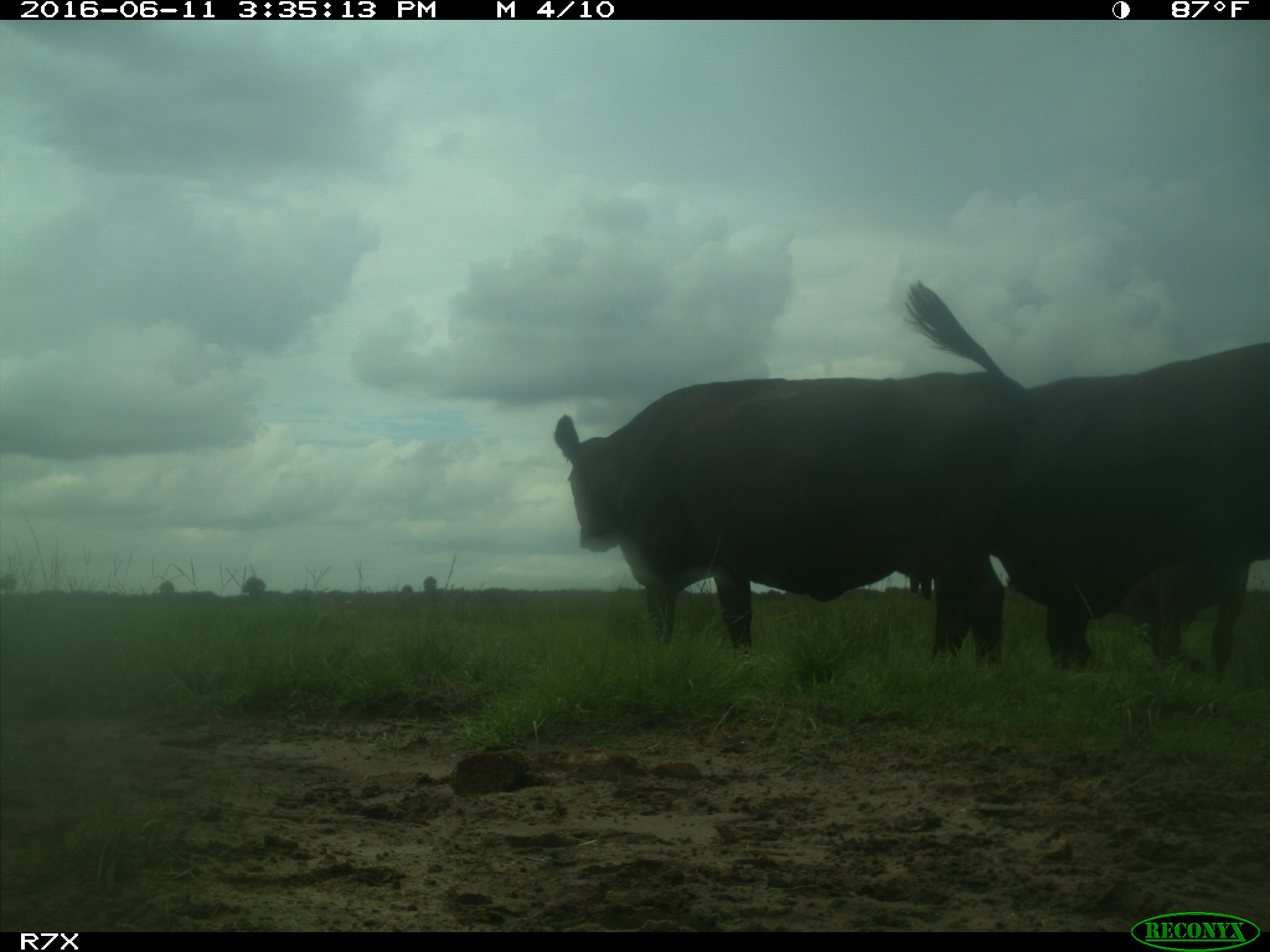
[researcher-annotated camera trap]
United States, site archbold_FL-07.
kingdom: Animalia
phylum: Chordata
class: Mammalia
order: Artiodactyla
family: Bovidae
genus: Bos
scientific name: Bos taurus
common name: domestic cow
Bos taurus (domestic cow).